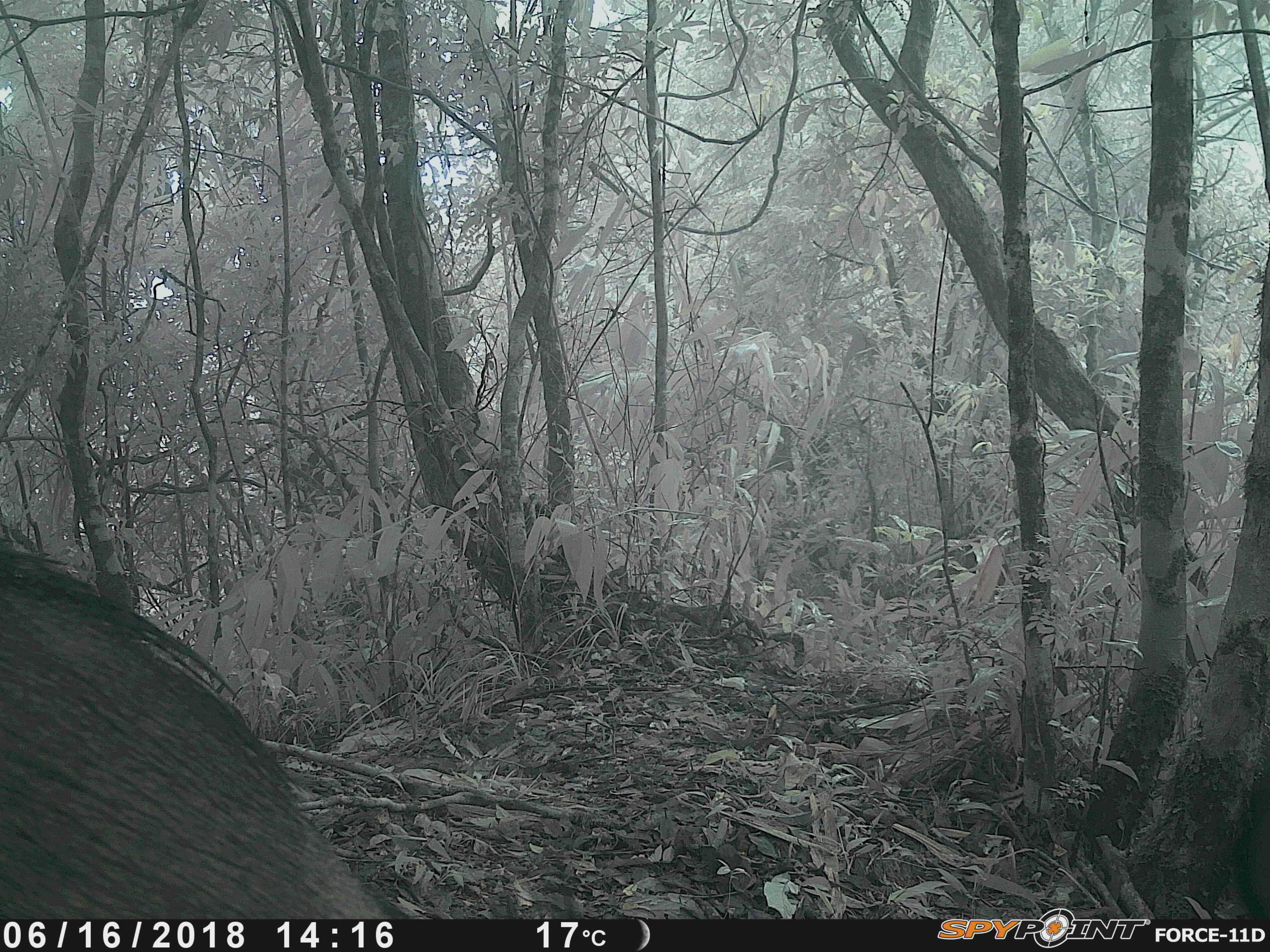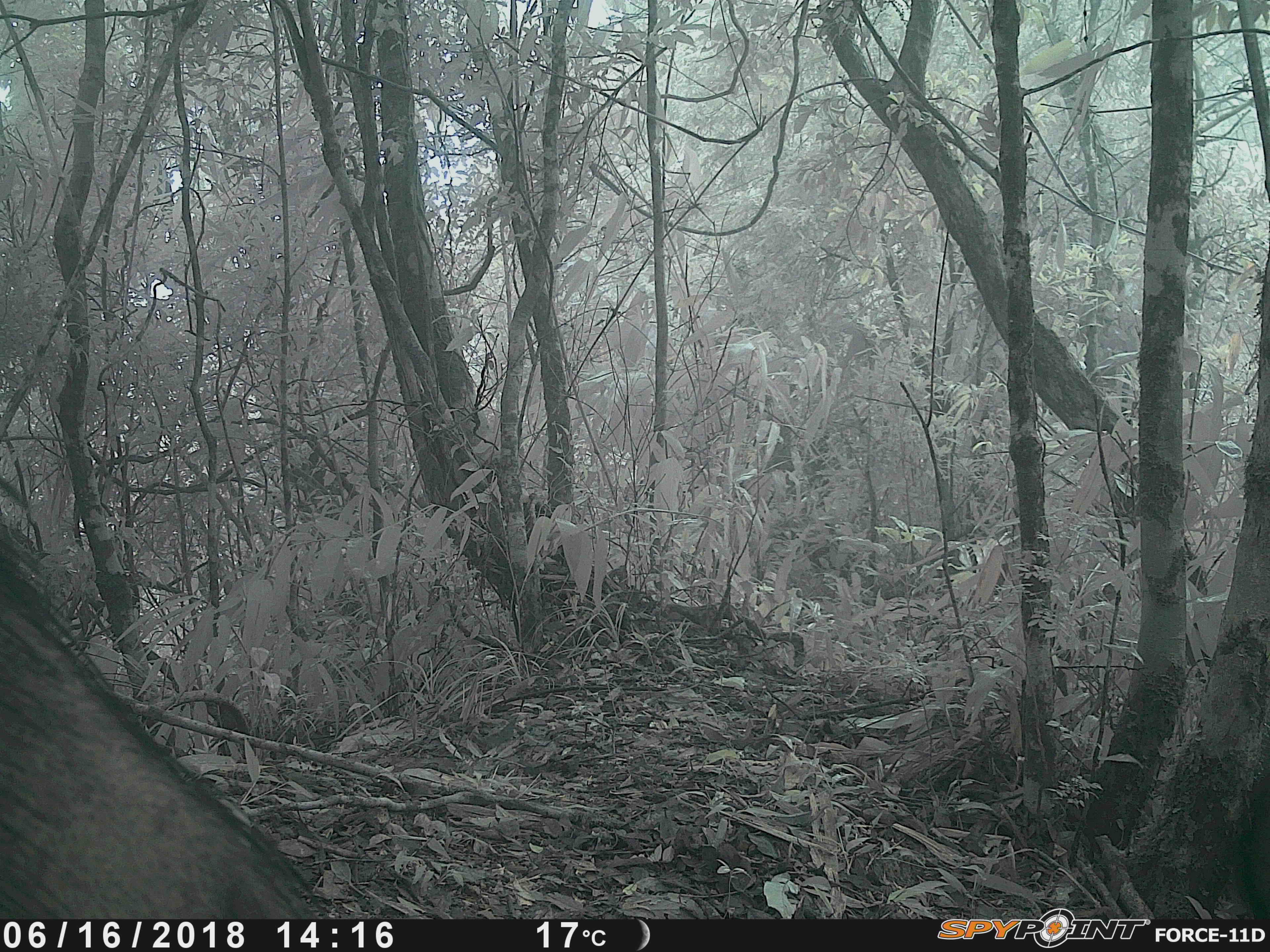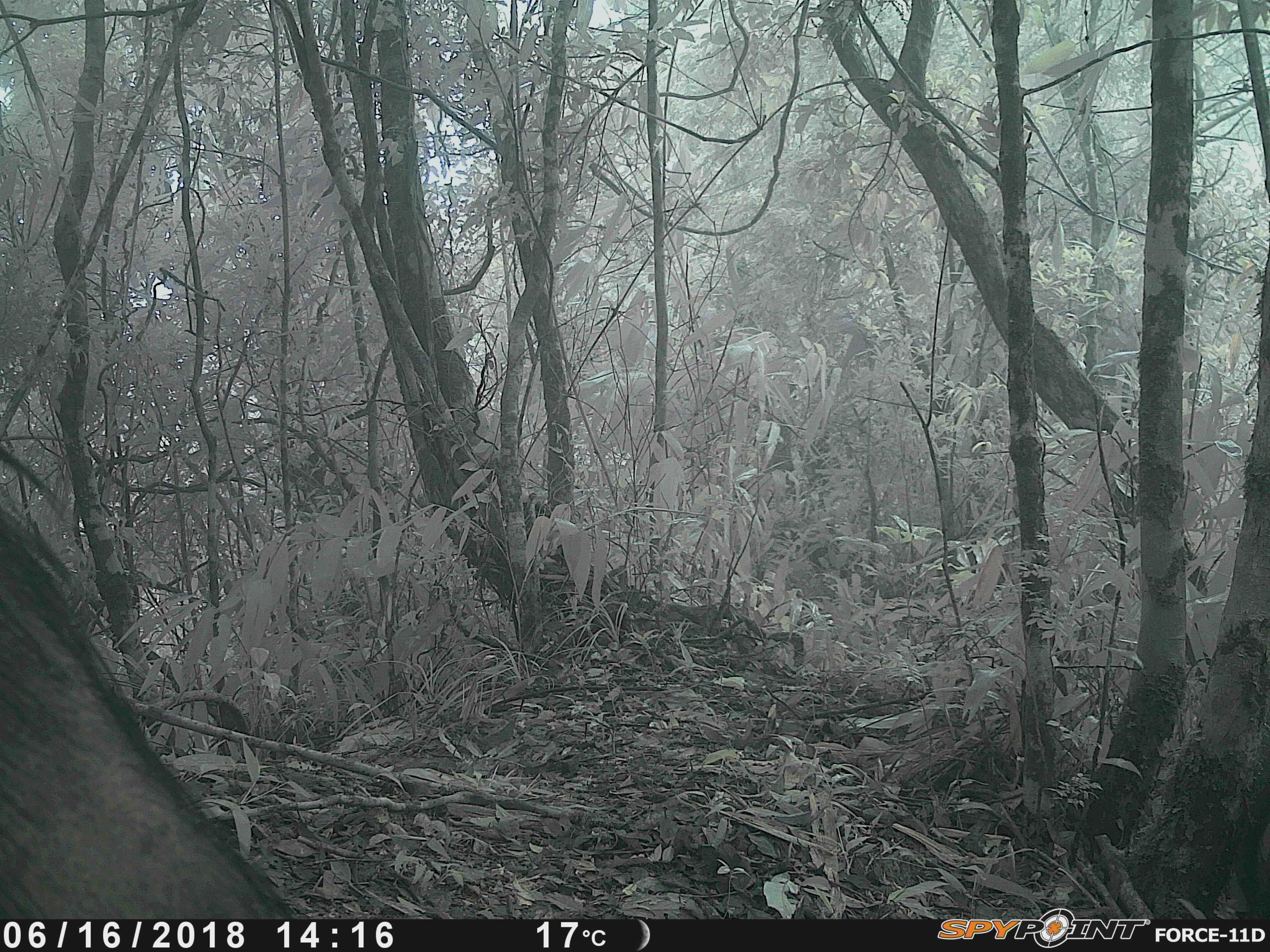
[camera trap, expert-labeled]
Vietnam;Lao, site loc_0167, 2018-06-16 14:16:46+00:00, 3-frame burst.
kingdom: Animalia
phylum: Chordata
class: Mammalia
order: Artiodactyla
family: Suidae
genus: Sus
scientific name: Sus scrofa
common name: eurasian wild pig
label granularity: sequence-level